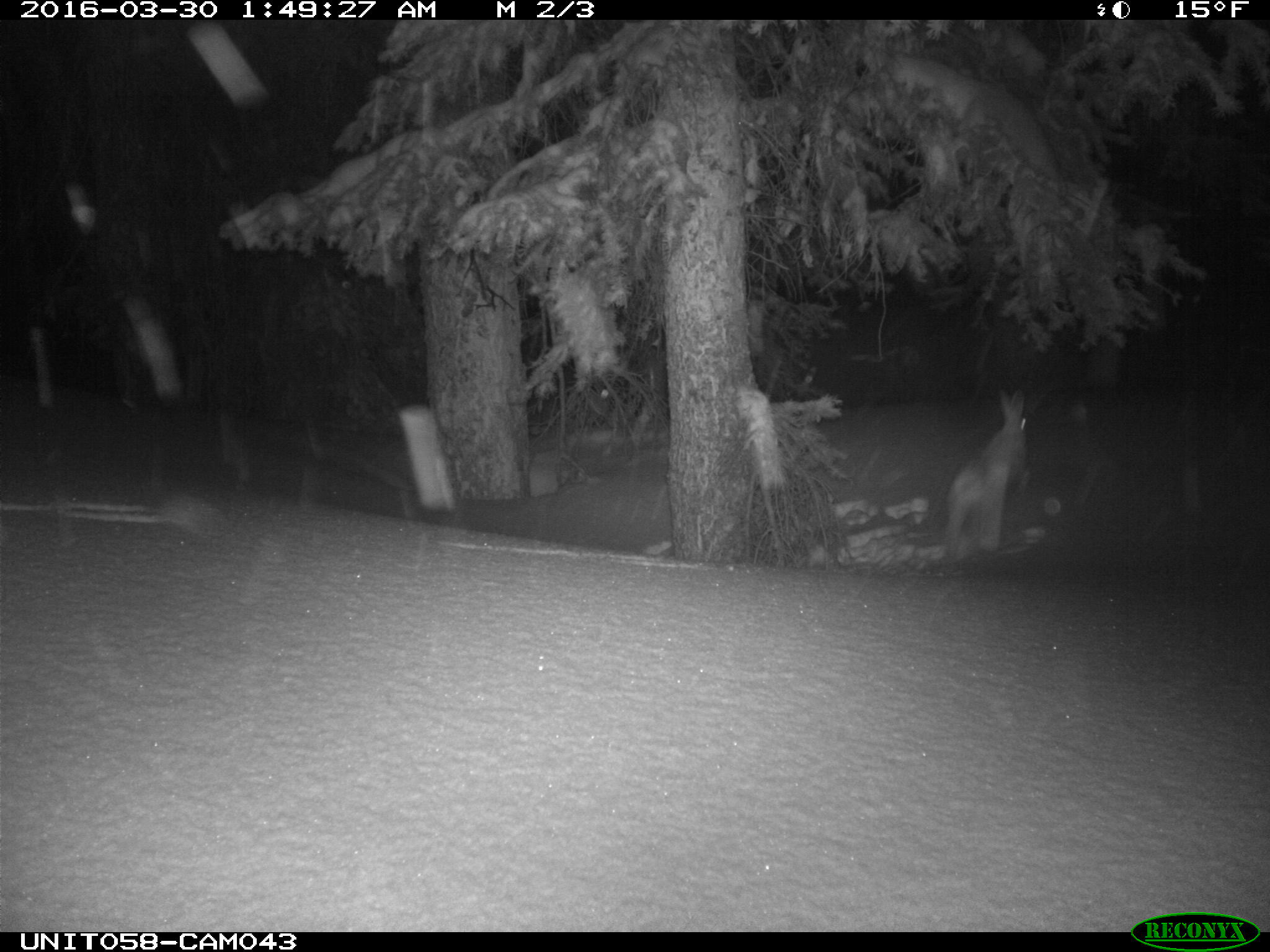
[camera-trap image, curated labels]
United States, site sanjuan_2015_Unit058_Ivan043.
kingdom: Animalia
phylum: Chordata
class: Mammalia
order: Lagomorpha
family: Leporidae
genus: Lepus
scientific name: Lepus americanus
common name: snowshoe hare